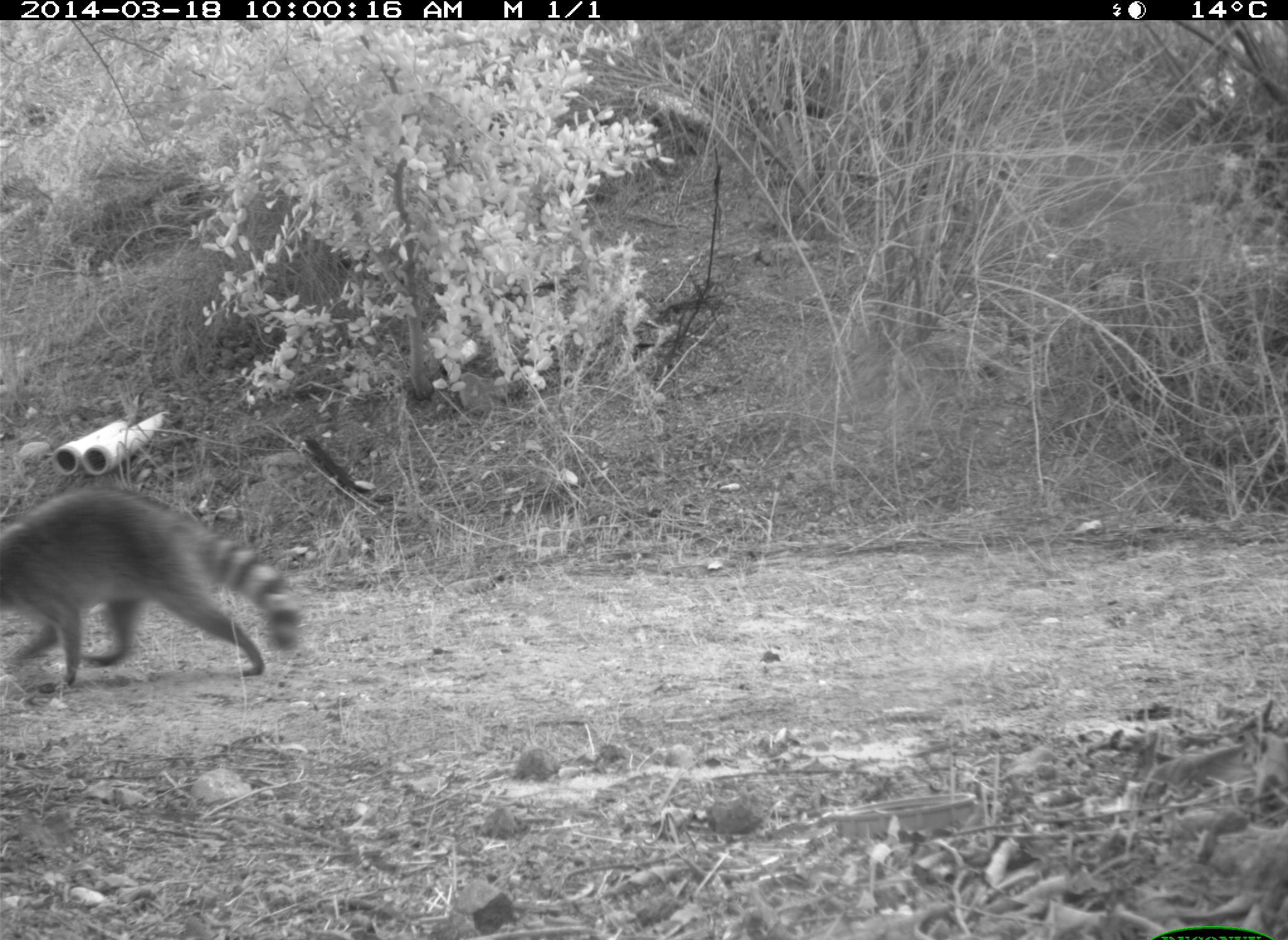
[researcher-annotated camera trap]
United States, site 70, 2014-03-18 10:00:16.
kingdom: Animalia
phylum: Chordata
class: Mammalia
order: Carnivora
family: Procyonidae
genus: Procyon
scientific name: Procyon lotor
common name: raccoon